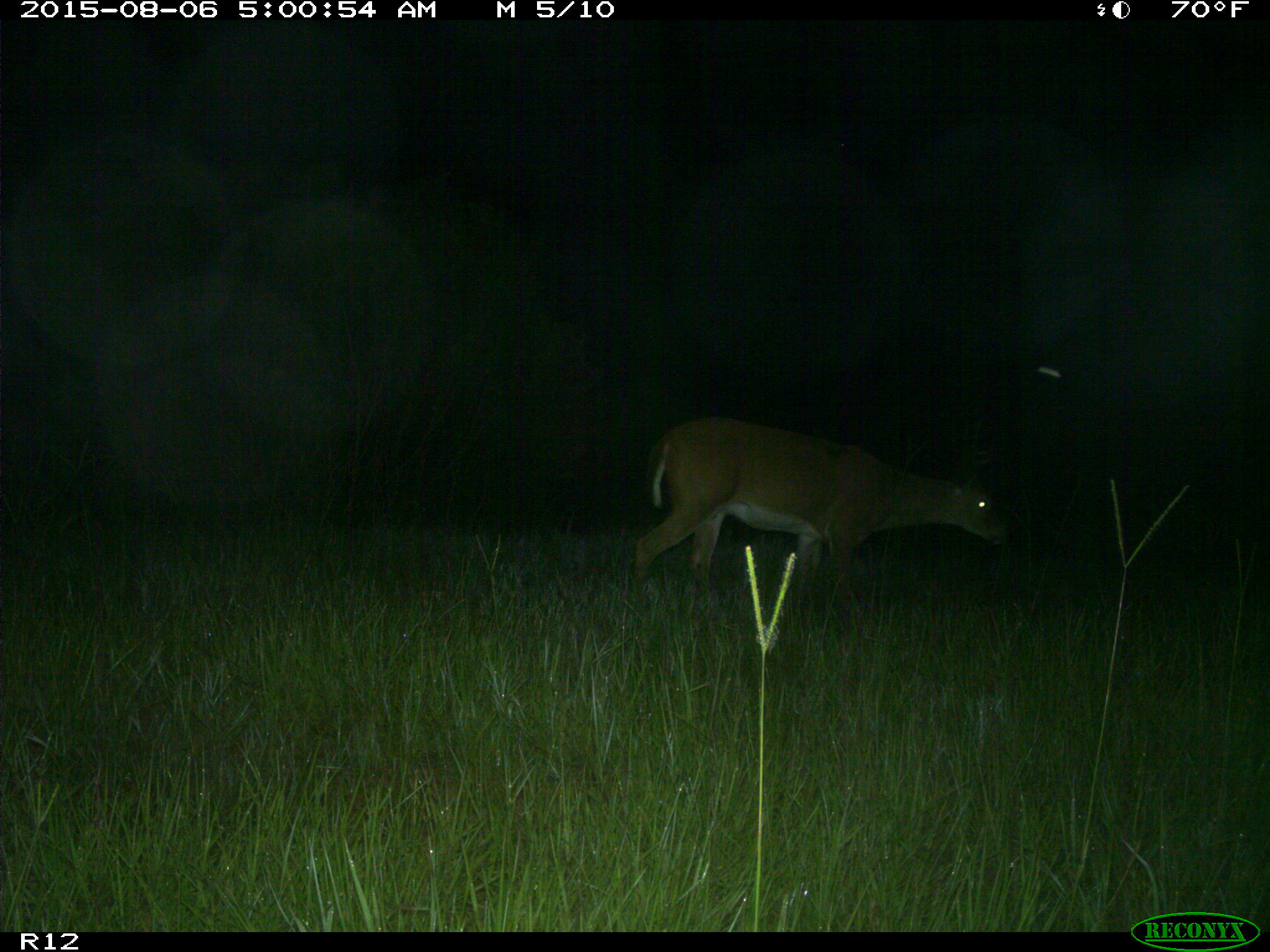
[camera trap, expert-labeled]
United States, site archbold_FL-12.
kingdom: Animalia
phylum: Chordata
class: Mammalia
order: Artiodactyla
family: Cervidae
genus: Odocoileus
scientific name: Odocoileus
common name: deer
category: unidentified deer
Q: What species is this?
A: Unidentified deer (deer) (Odocoileus).